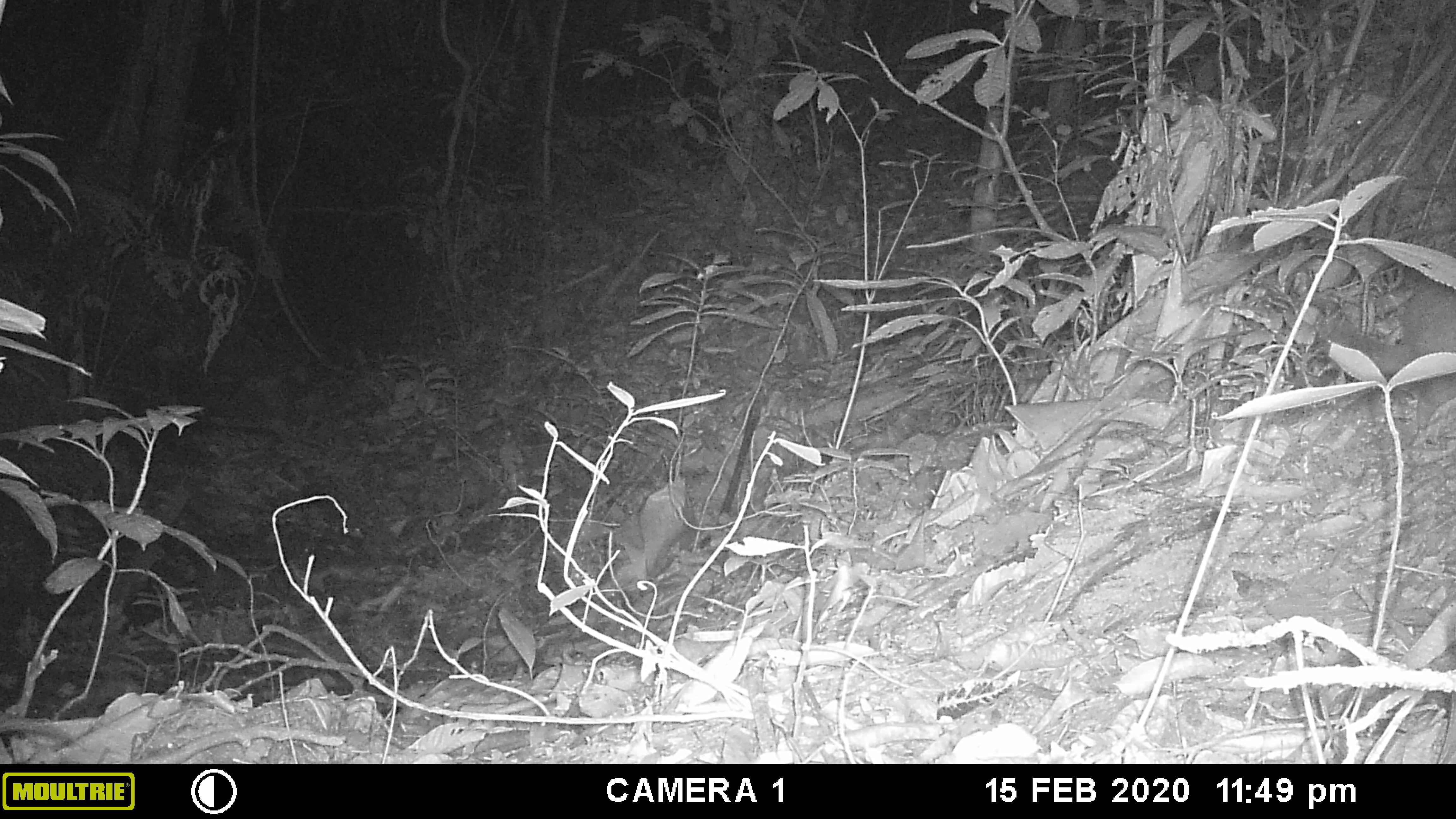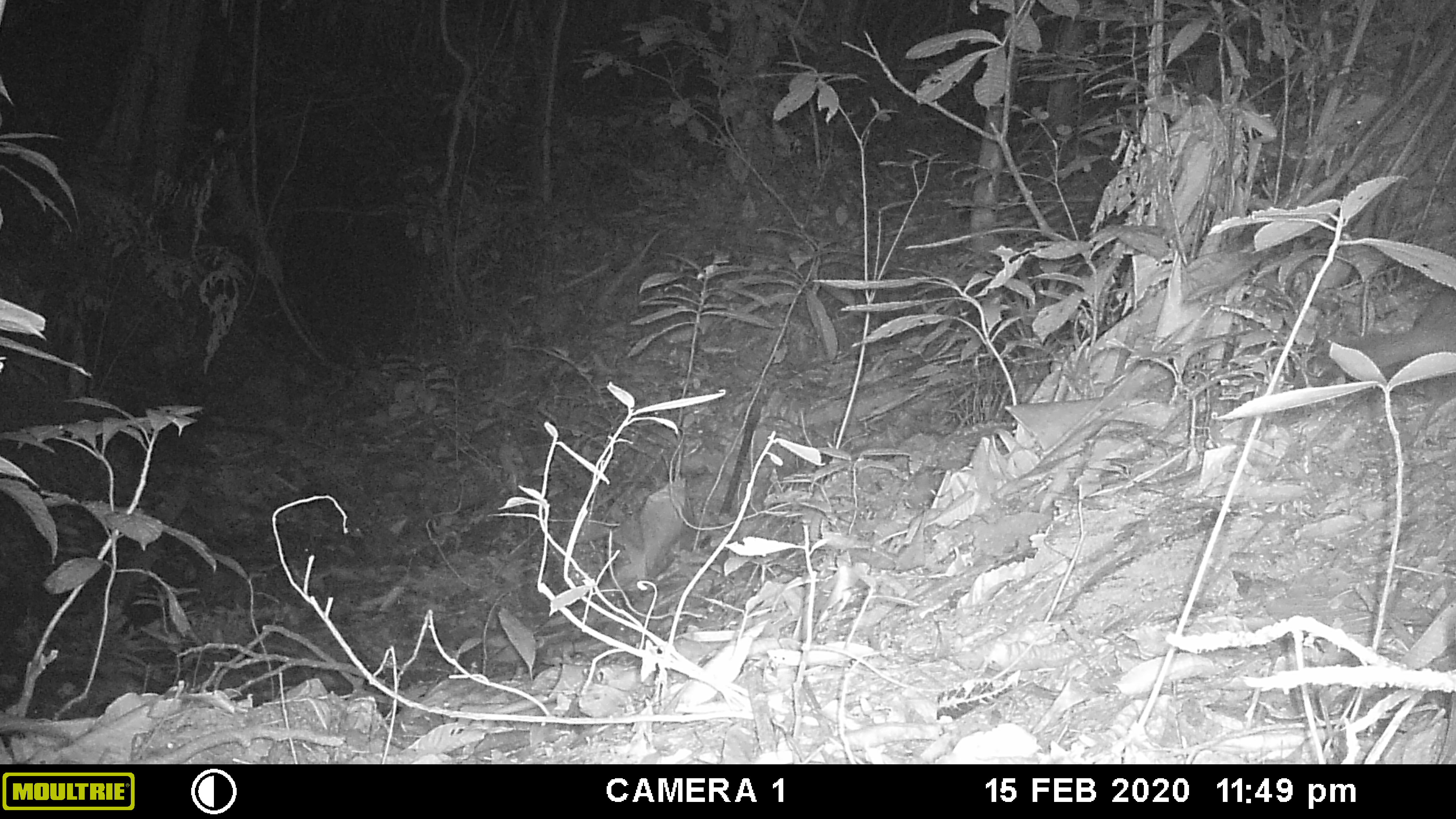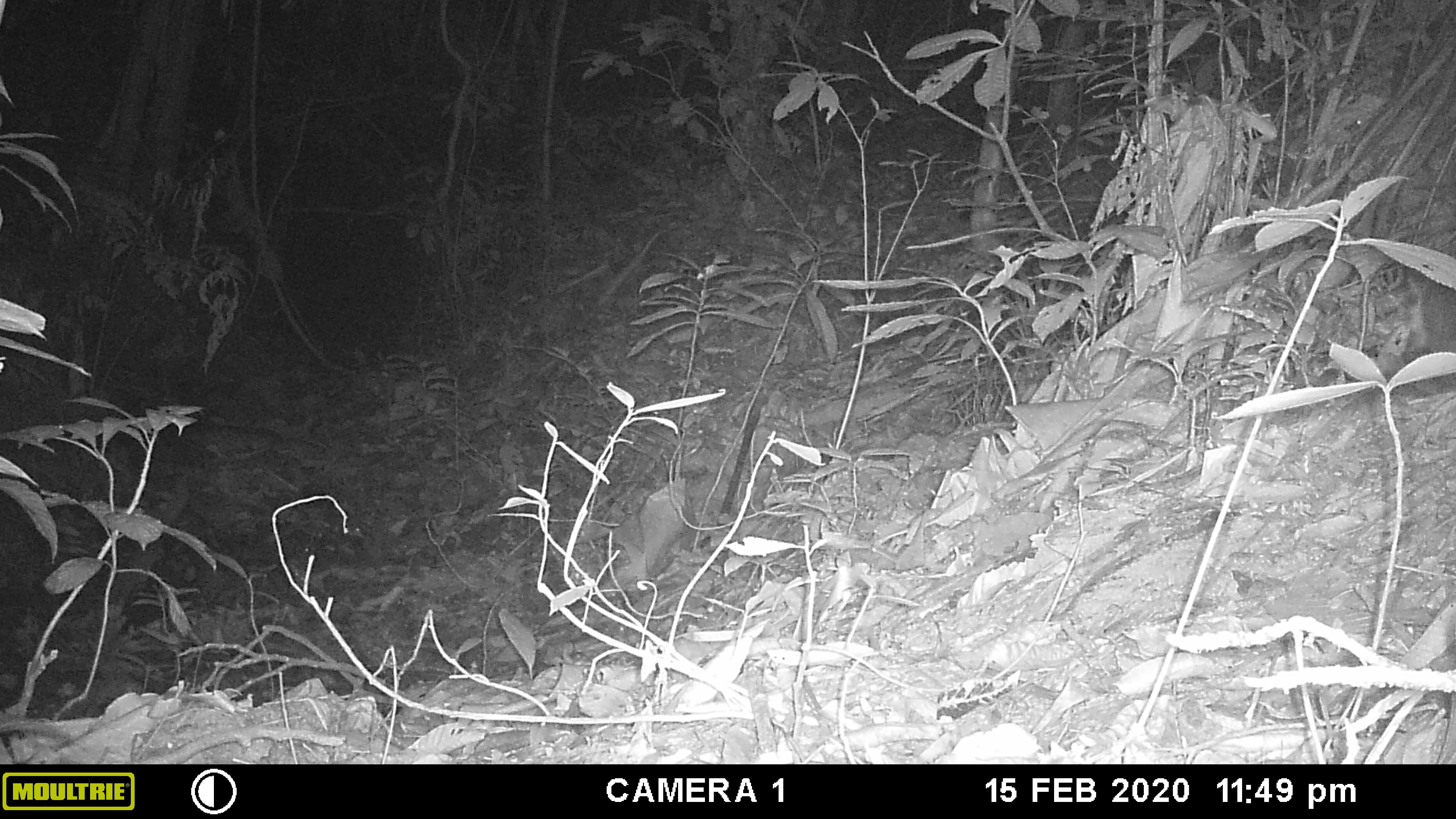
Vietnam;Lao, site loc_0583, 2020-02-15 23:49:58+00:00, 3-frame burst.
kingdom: Animalia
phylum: Chordata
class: Mammalia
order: Carnivora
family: Mustelidae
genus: Melogale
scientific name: Melogale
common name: ferret badger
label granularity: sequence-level